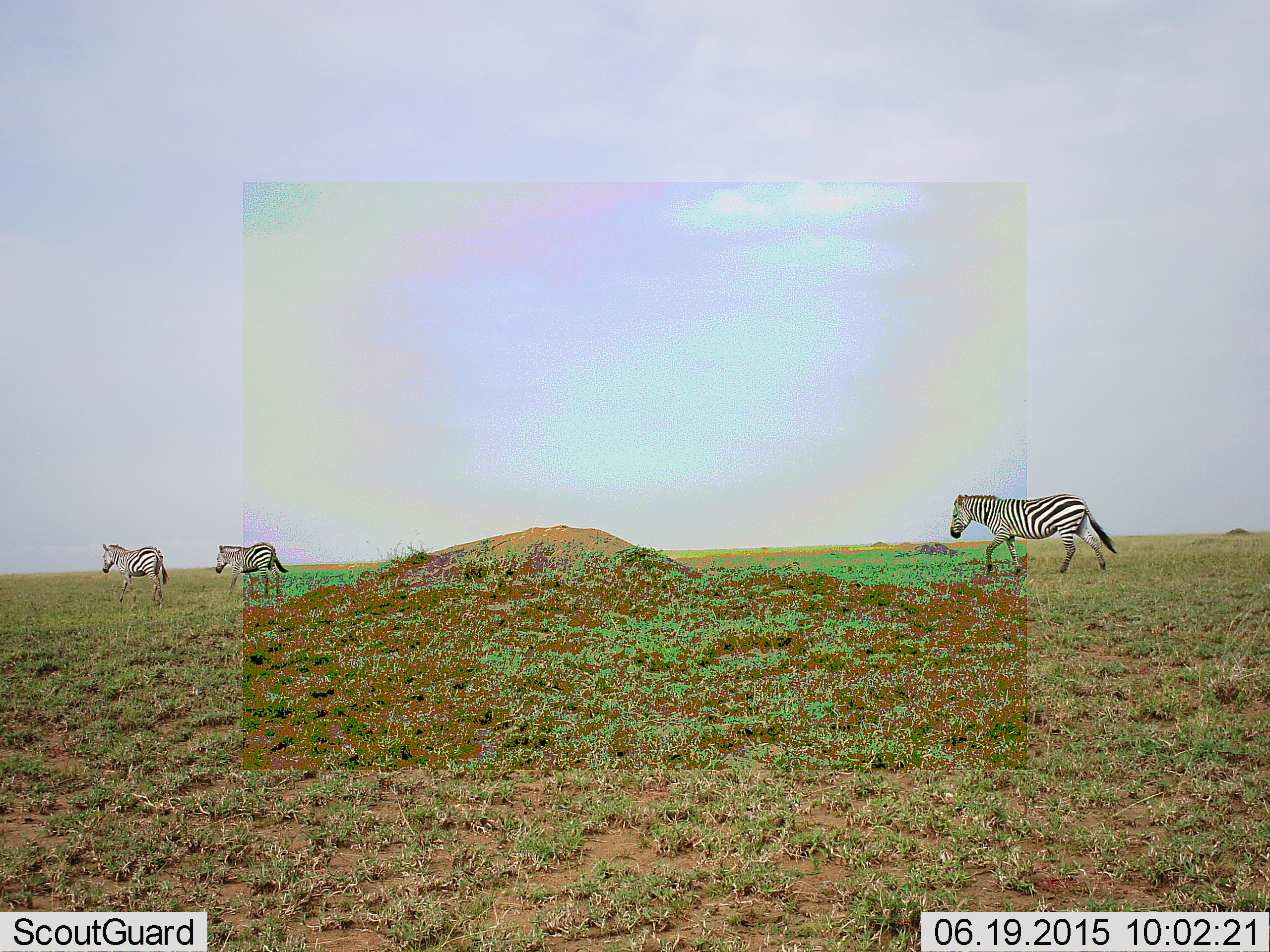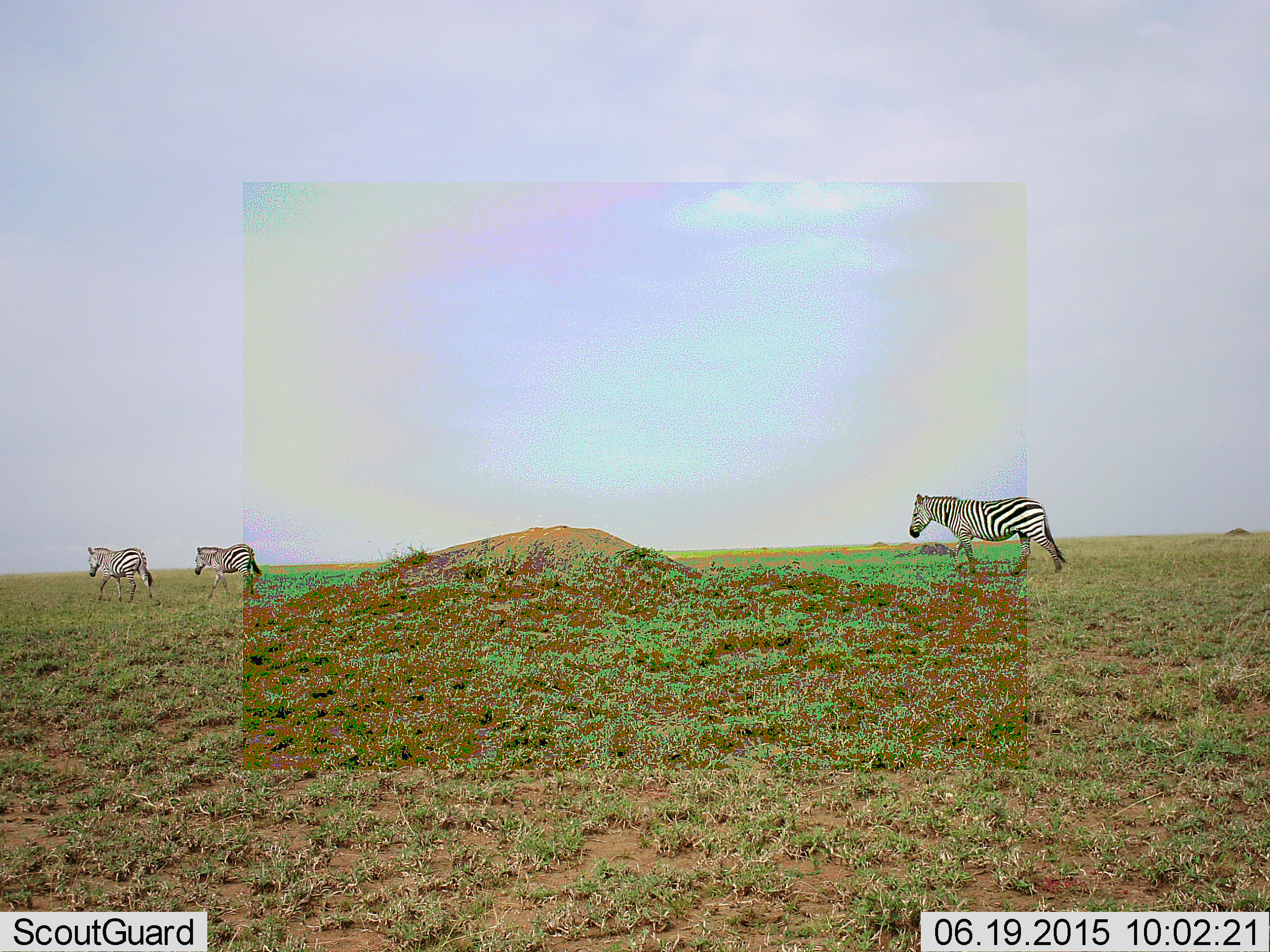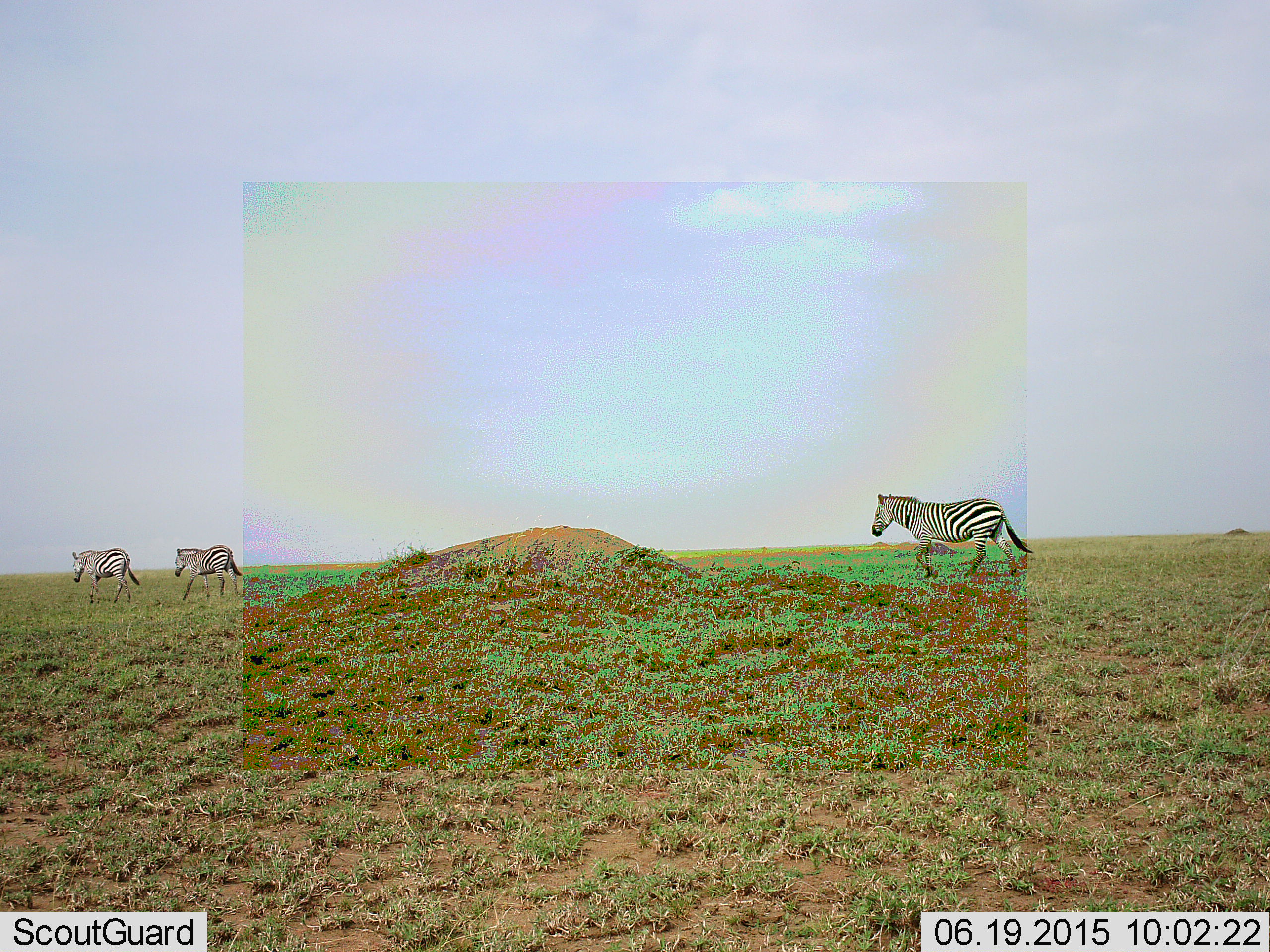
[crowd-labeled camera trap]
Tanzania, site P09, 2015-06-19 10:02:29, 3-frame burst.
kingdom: Animalia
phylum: Chordata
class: Mammalia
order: Perissodactyla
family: Equidae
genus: Equus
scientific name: Equus quagga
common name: plains zebra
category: zebra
Zebra (plains zebra) (Equus quagga), count 3. Behavior (volunteer vote fractions): standing 10%, resting 0%, moving 100%, interacting 0%. Young present (vote fraction): 10%. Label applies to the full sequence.